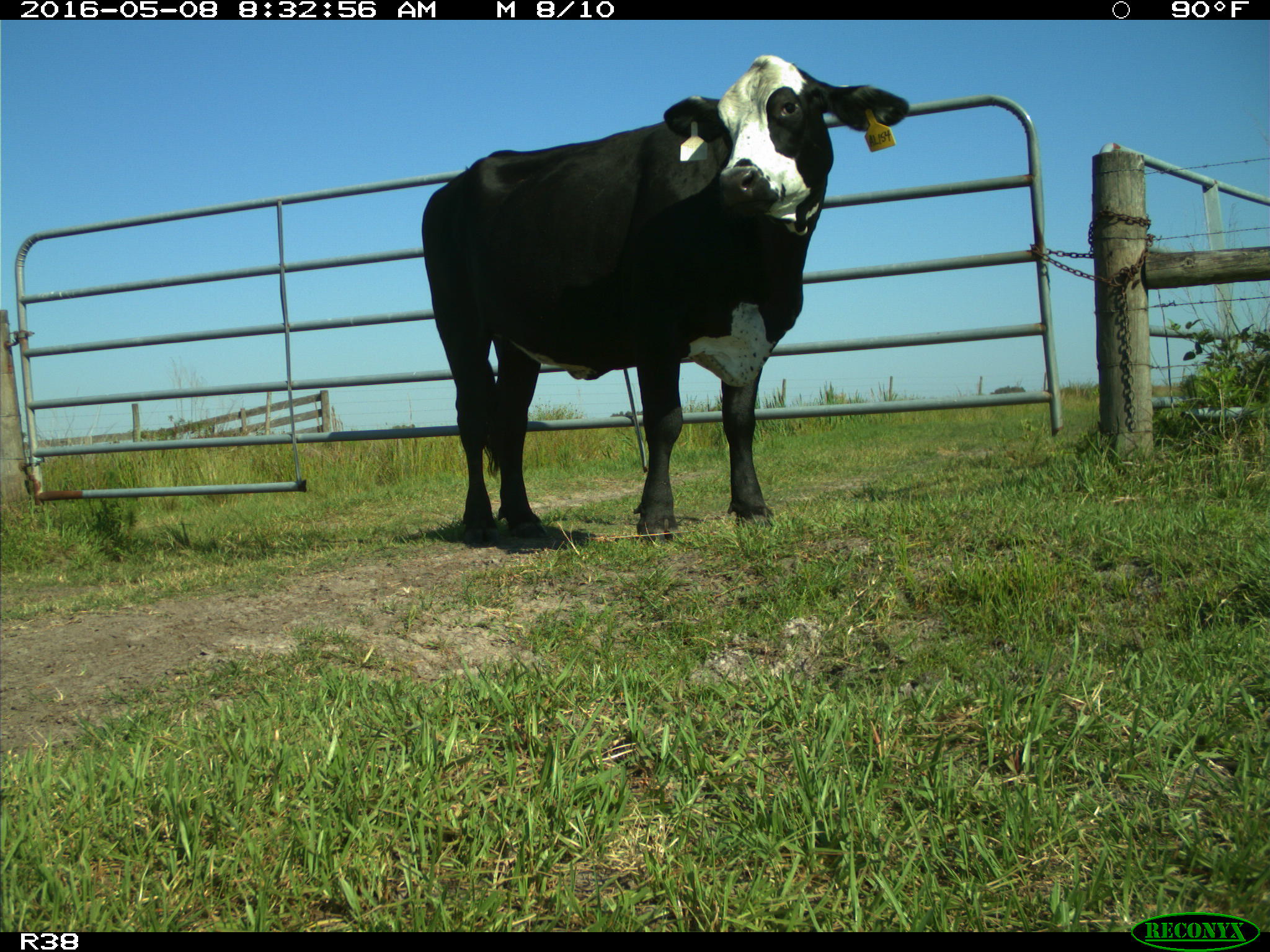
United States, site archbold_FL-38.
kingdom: Animalia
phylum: Chordata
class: Mammalia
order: Artiodactyla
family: Bovidae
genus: Bos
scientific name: Bos taurus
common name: domestic cow